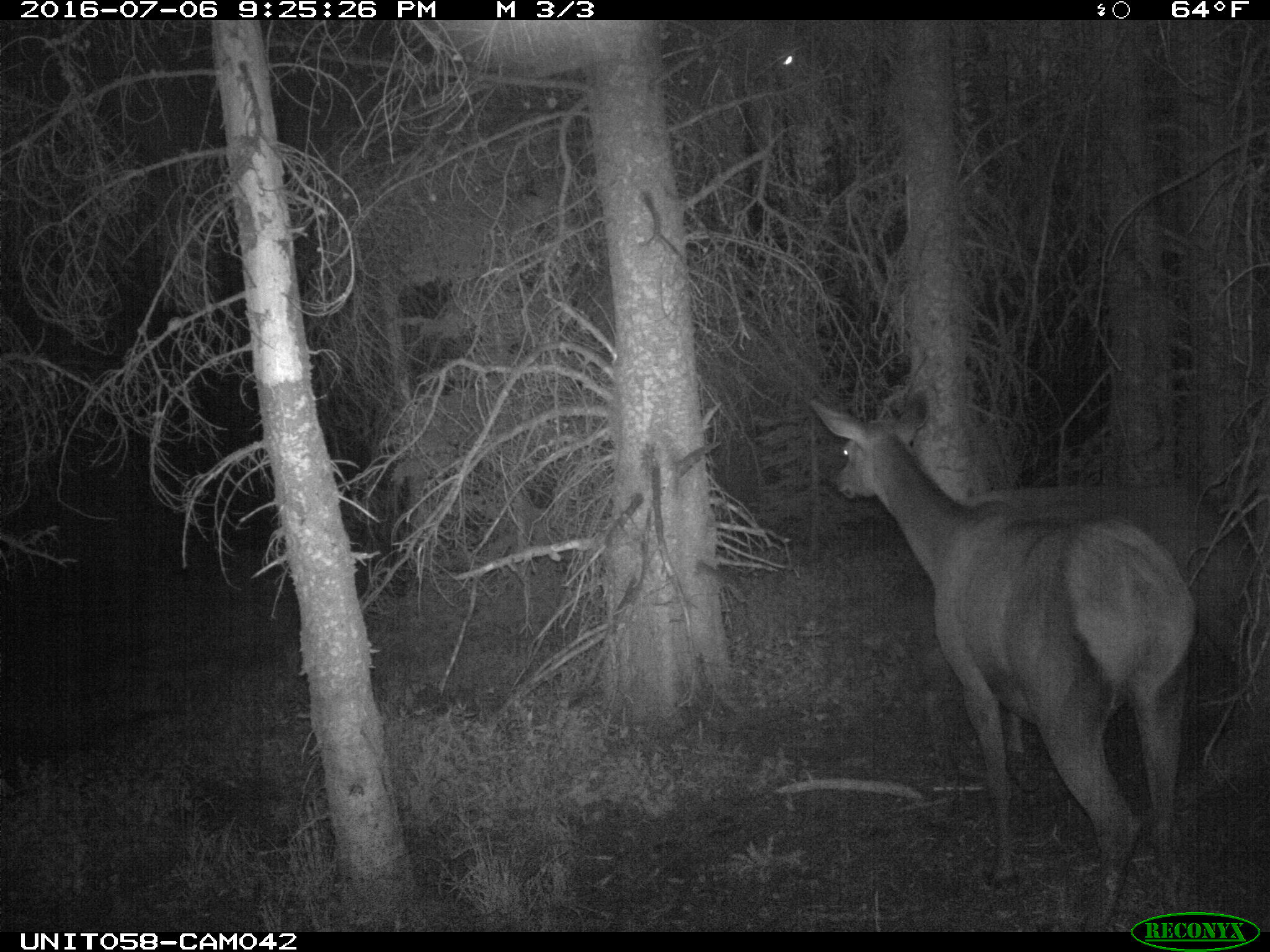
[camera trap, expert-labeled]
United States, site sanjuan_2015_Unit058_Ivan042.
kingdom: Animalia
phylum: Chordata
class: Mammalia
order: Artiodactyla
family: Cervidae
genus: Cervus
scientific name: Cervus elaphus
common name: red deer